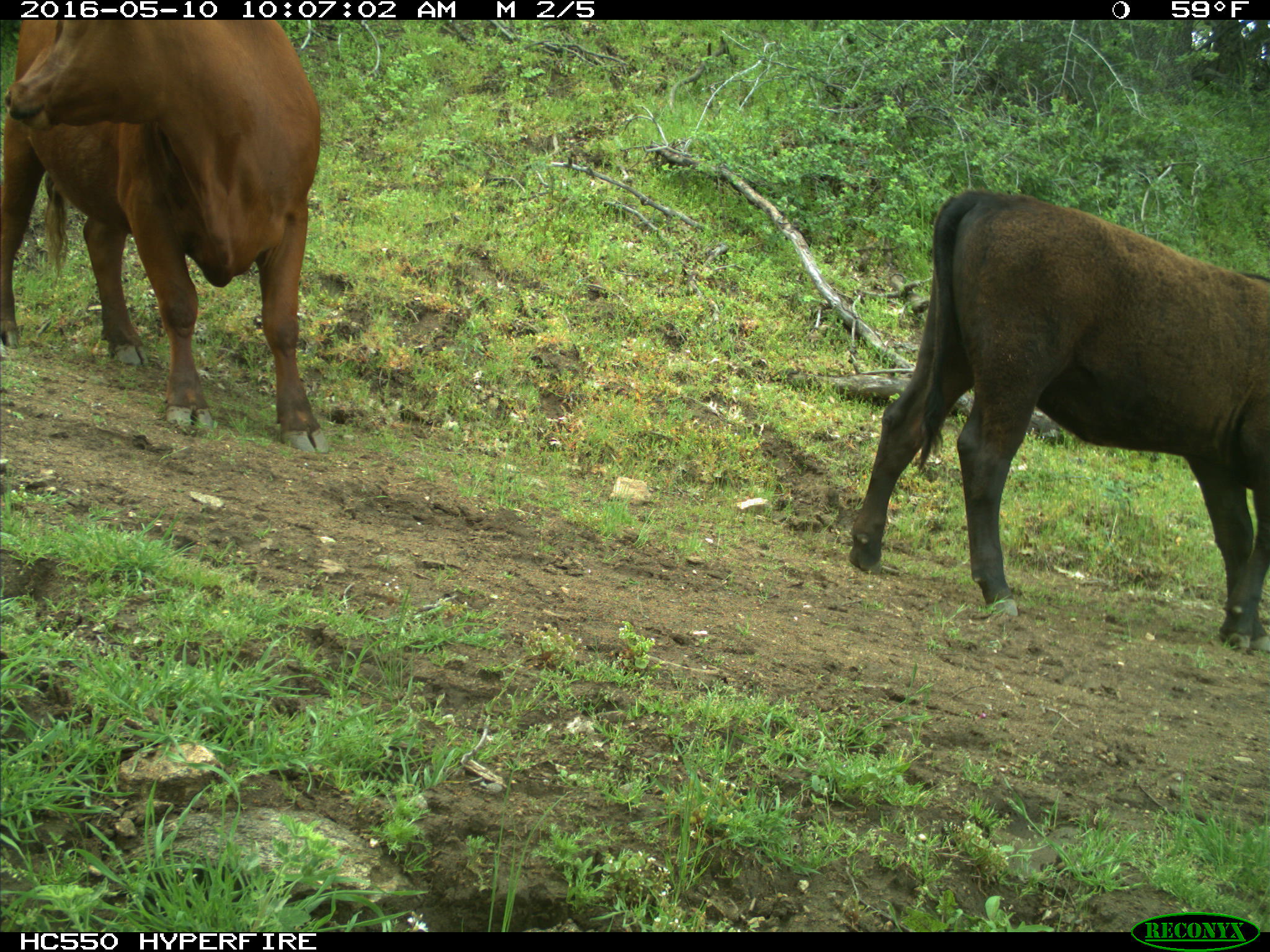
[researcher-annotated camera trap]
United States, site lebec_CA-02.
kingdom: Animalia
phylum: Chordata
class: Mammalia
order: Artiodactyla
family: Bovidae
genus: Bos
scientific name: Bos taurus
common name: domestic cow